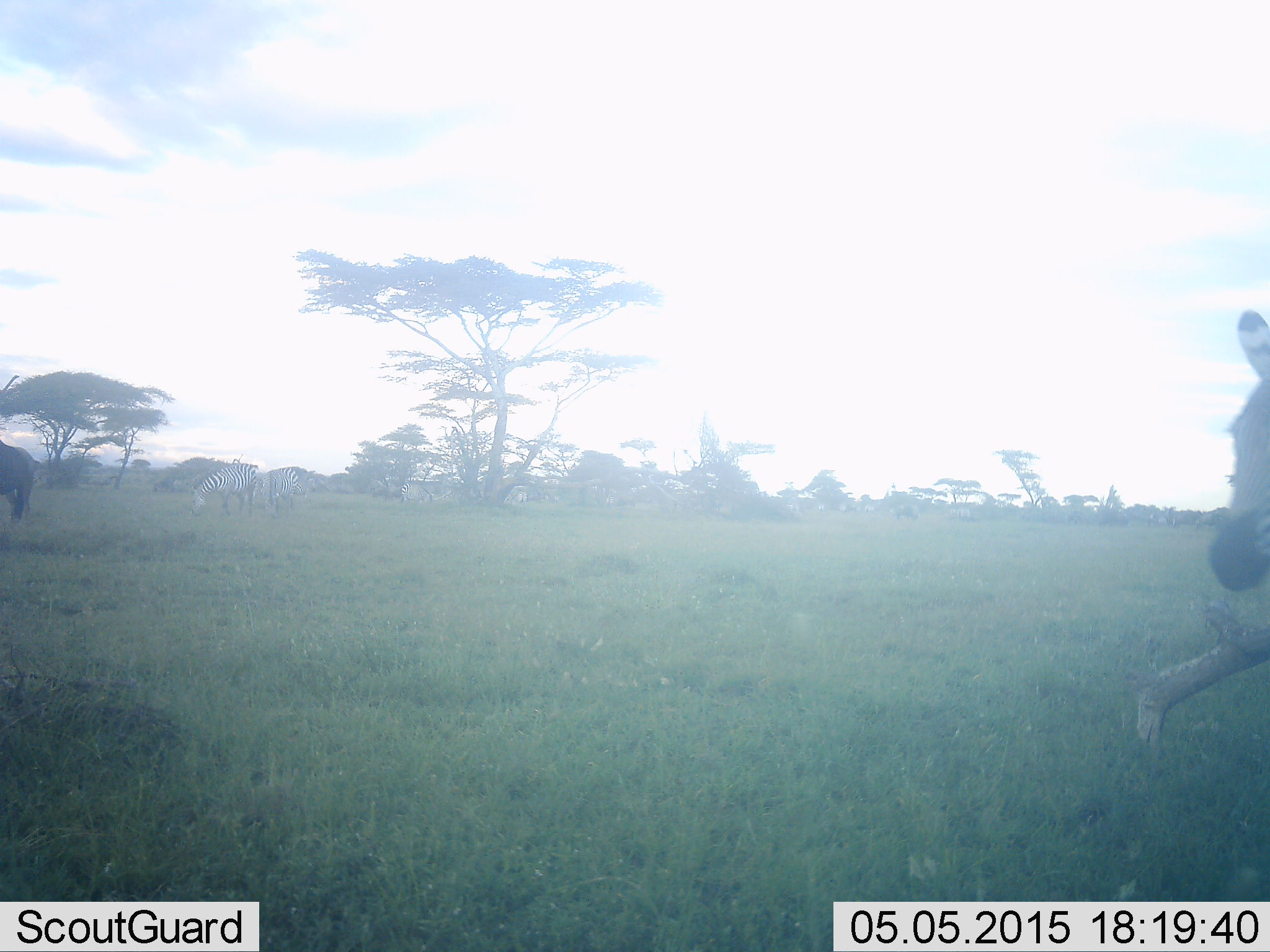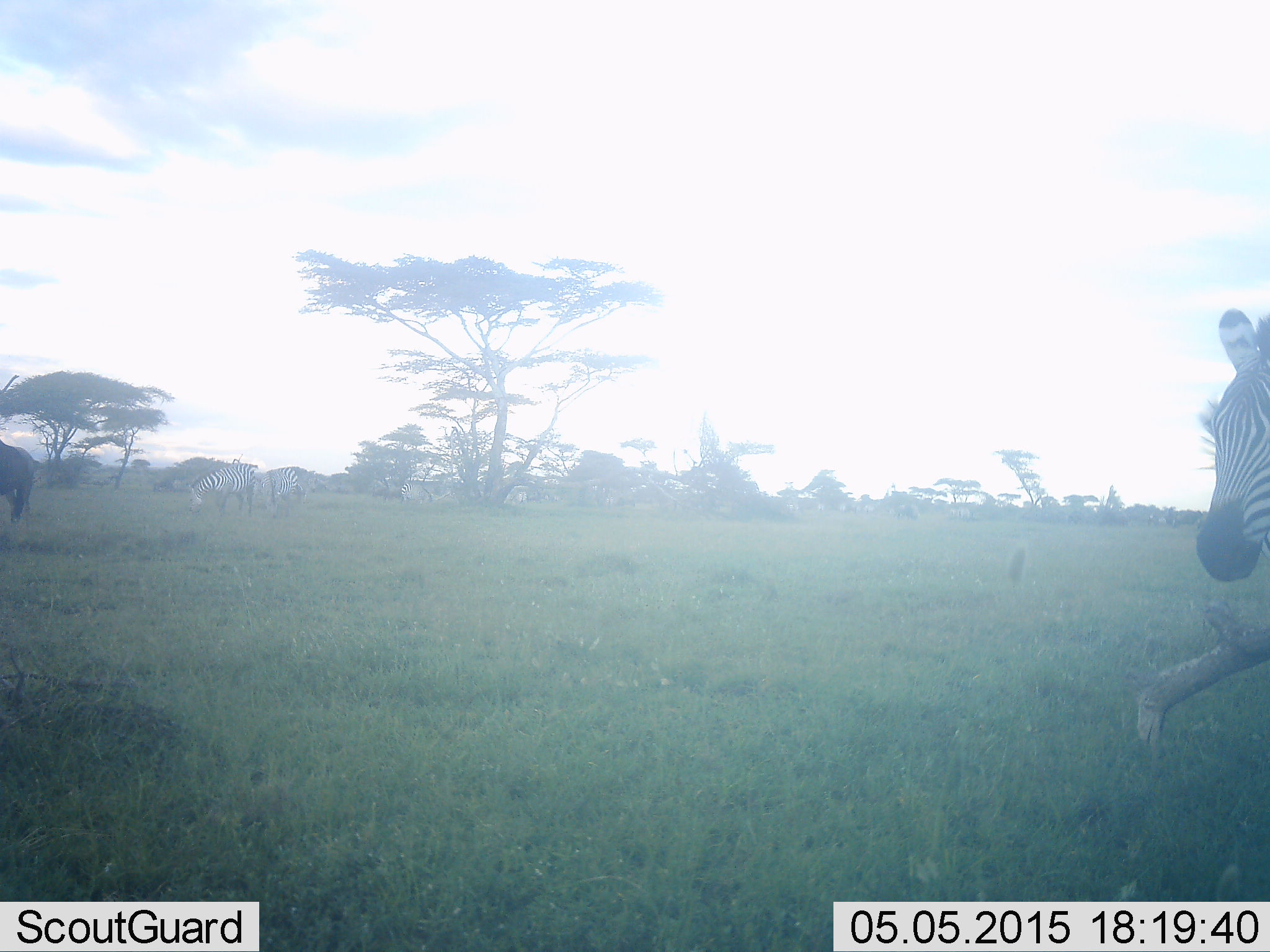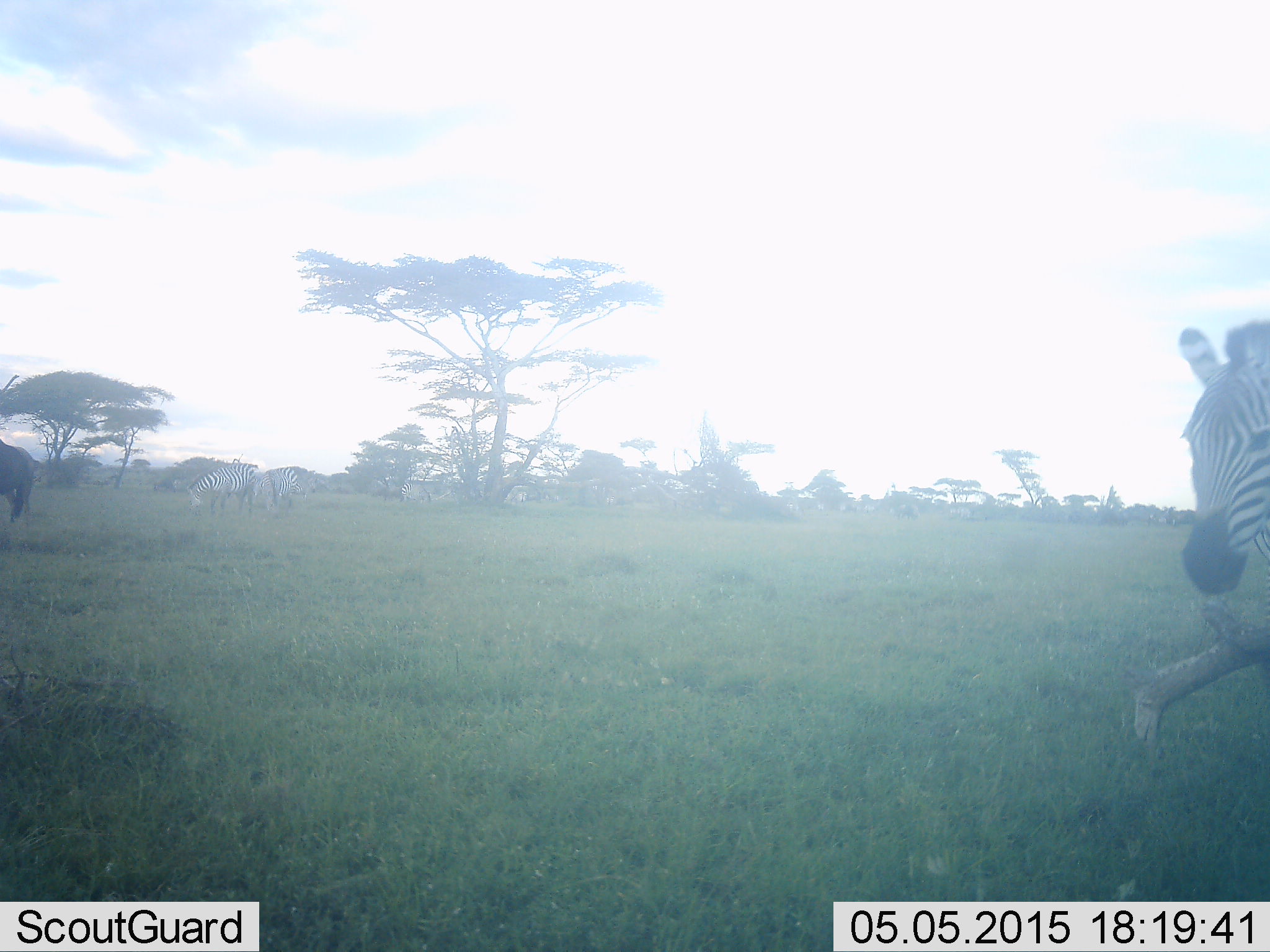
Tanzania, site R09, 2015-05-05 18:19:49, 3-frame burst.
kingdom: Animalia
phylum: Chordata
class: Mammalia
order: Artiodactyla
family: Bovidae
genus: Connochaetes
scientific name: Connochaetes taurinus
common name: blue wildebeest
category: wildebeest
Wildebeest (blue wildebeest) (Connochaetes taurinus), count 1. Behavior (volunteer vote fractions): standing 80%, resting 0%, moving 10%, interacting 0%. Young present (vote fraction): 0%. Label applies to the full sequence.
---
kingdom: Animalia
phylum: Chordata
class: Mammalia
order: Perissodactyla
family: Equidae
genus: Equus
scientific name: Equus quagga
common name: plains zebra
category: zebra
Zebra (plains zebra) (Equus quagga), count 3. Behavior (volunteer vote fractions): standing 81%, resting 0%, moving 19%, interacting 0%. Young present (vote fraction): 0%. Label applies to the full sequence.